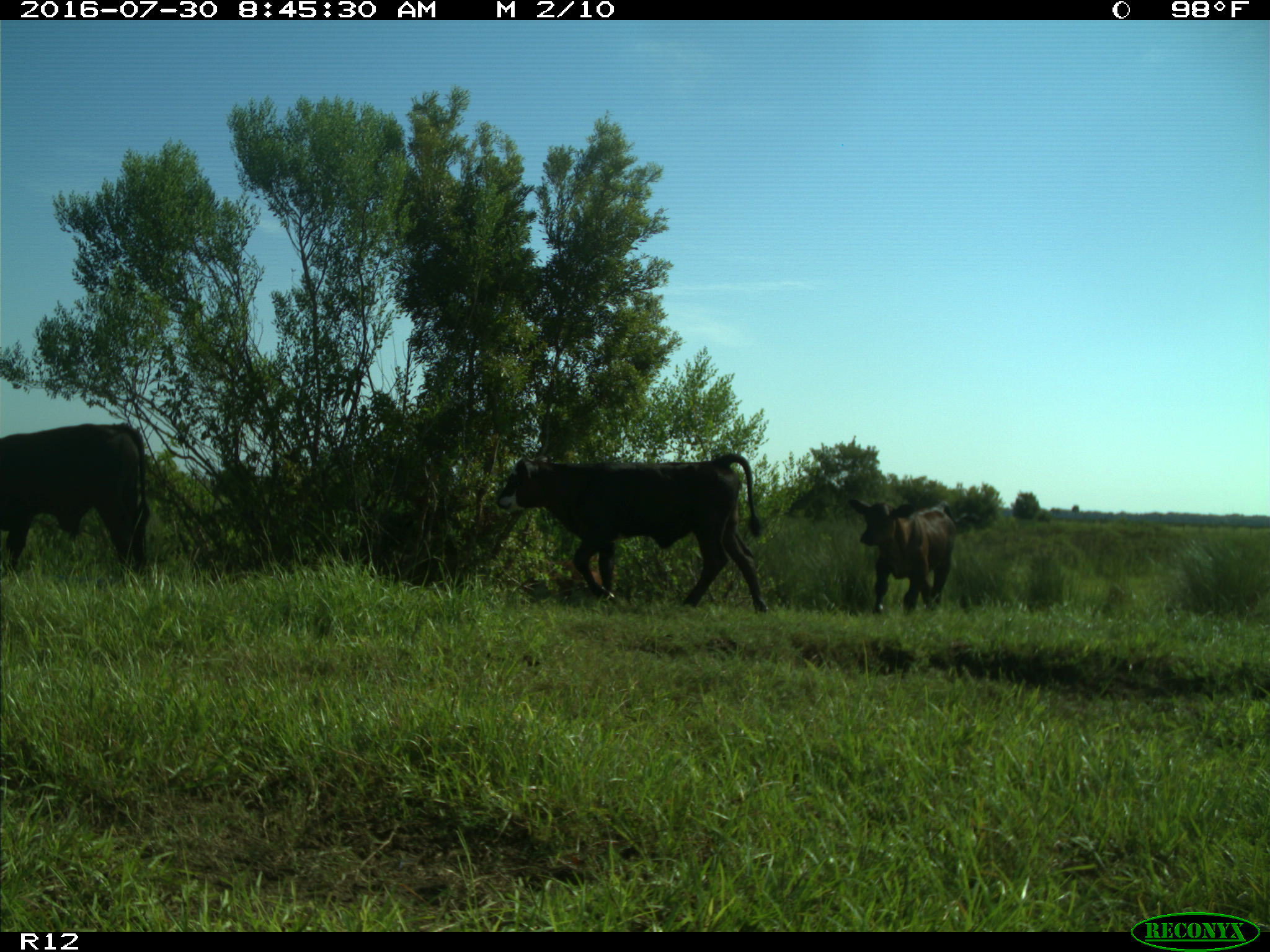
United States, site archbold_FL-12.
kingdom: Animalia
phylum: Chordata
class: Mammalia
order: Artiodactyla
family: Bovidae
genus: Bos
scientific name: Bos taurus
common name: domestic cow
Bos taurus (domestic cow).